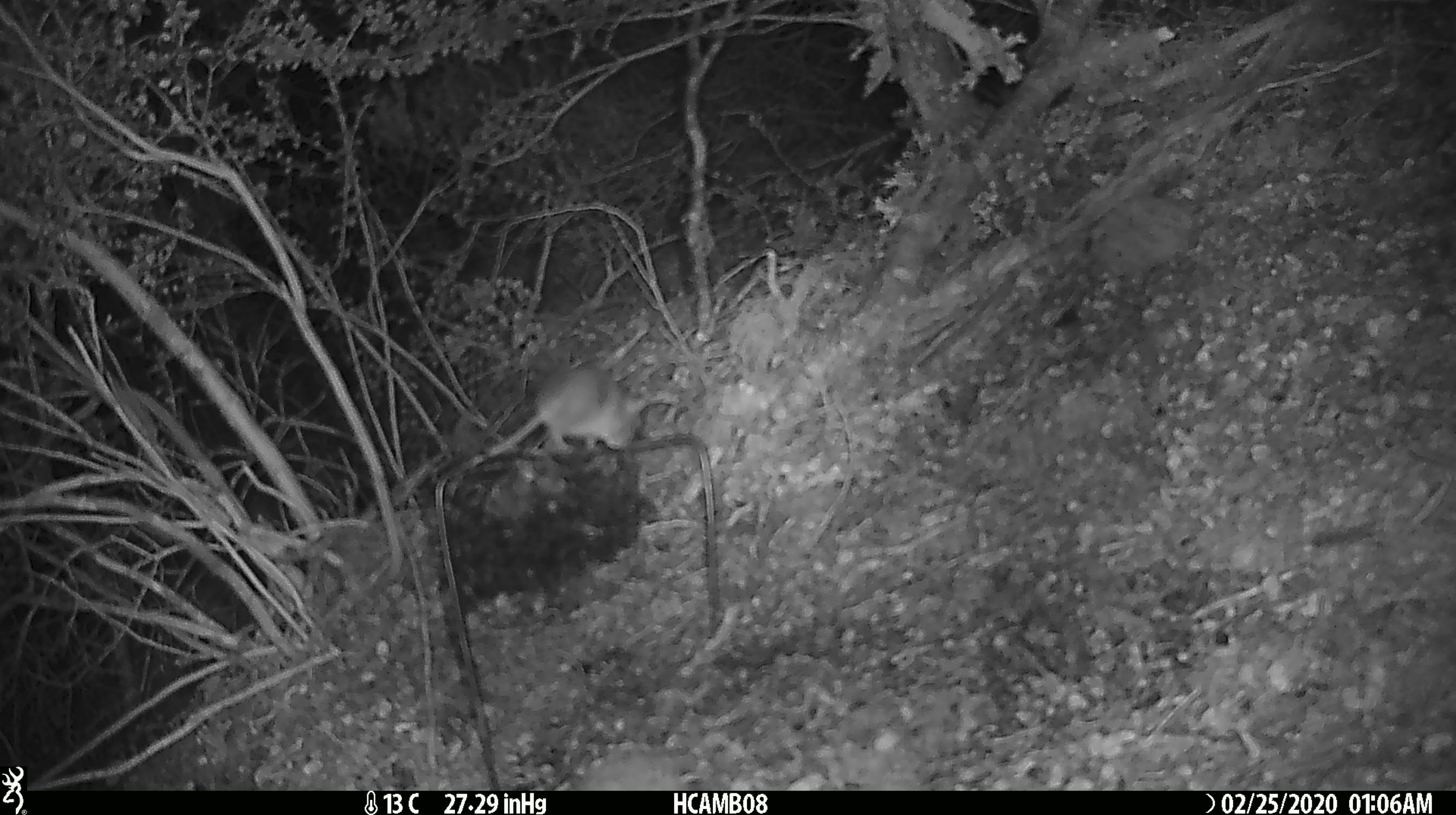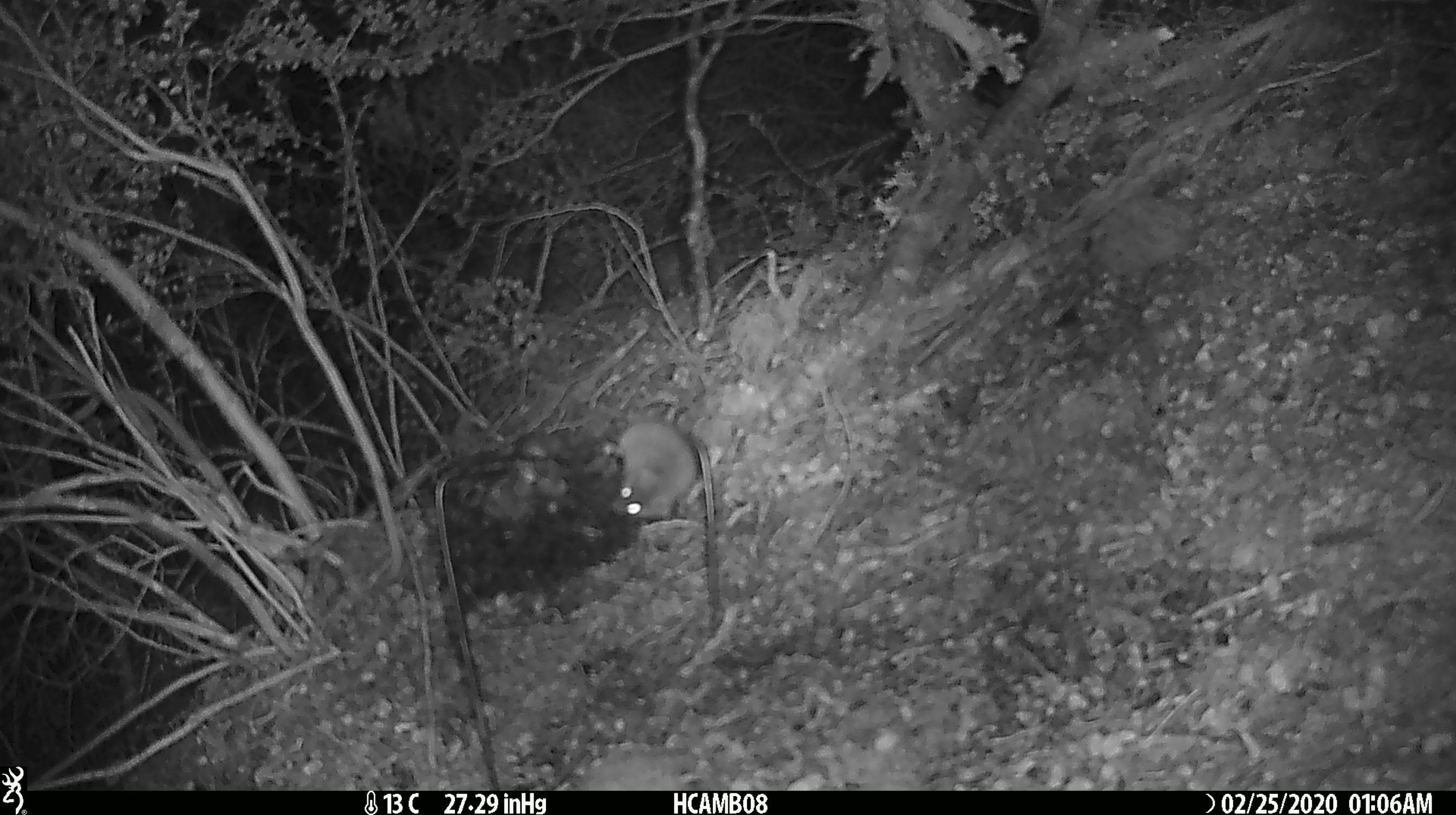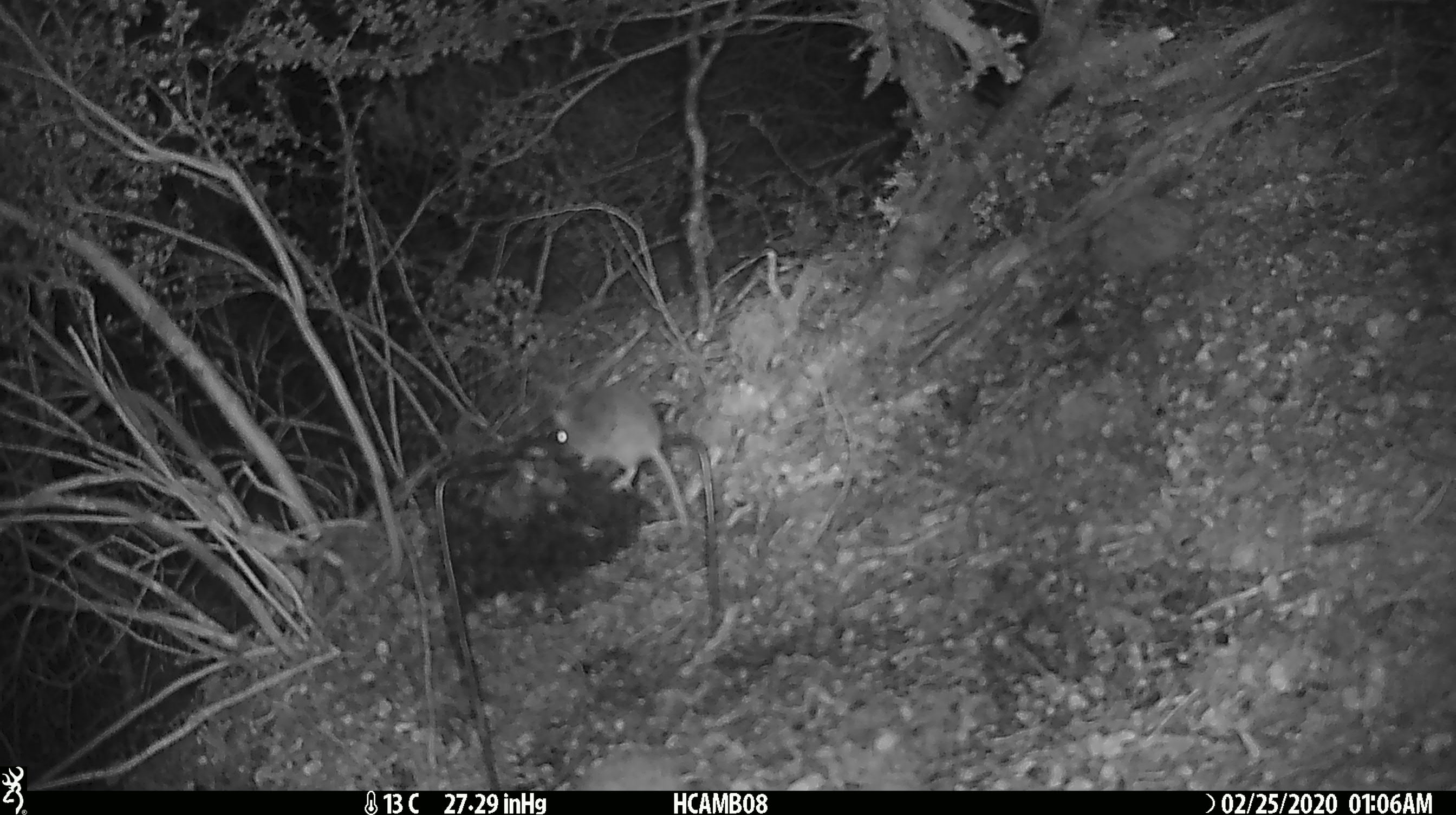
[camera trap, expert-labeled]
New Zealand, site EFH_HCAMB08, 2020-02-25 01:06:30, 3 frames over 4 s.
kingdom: Animalia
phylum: Chordata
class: Mammalia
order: Rodentia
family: Muridae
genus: Mus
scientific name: Mus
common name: mouse